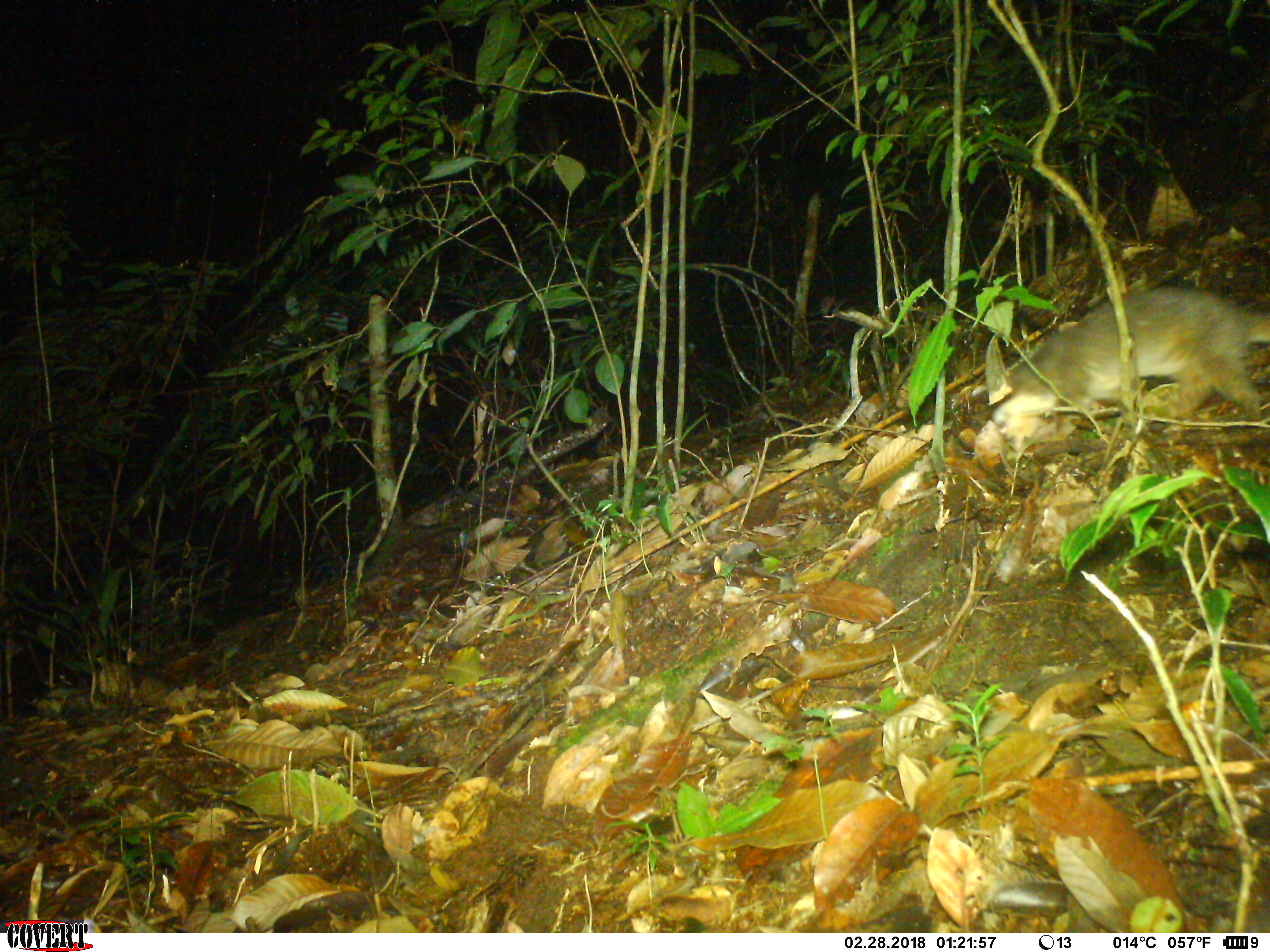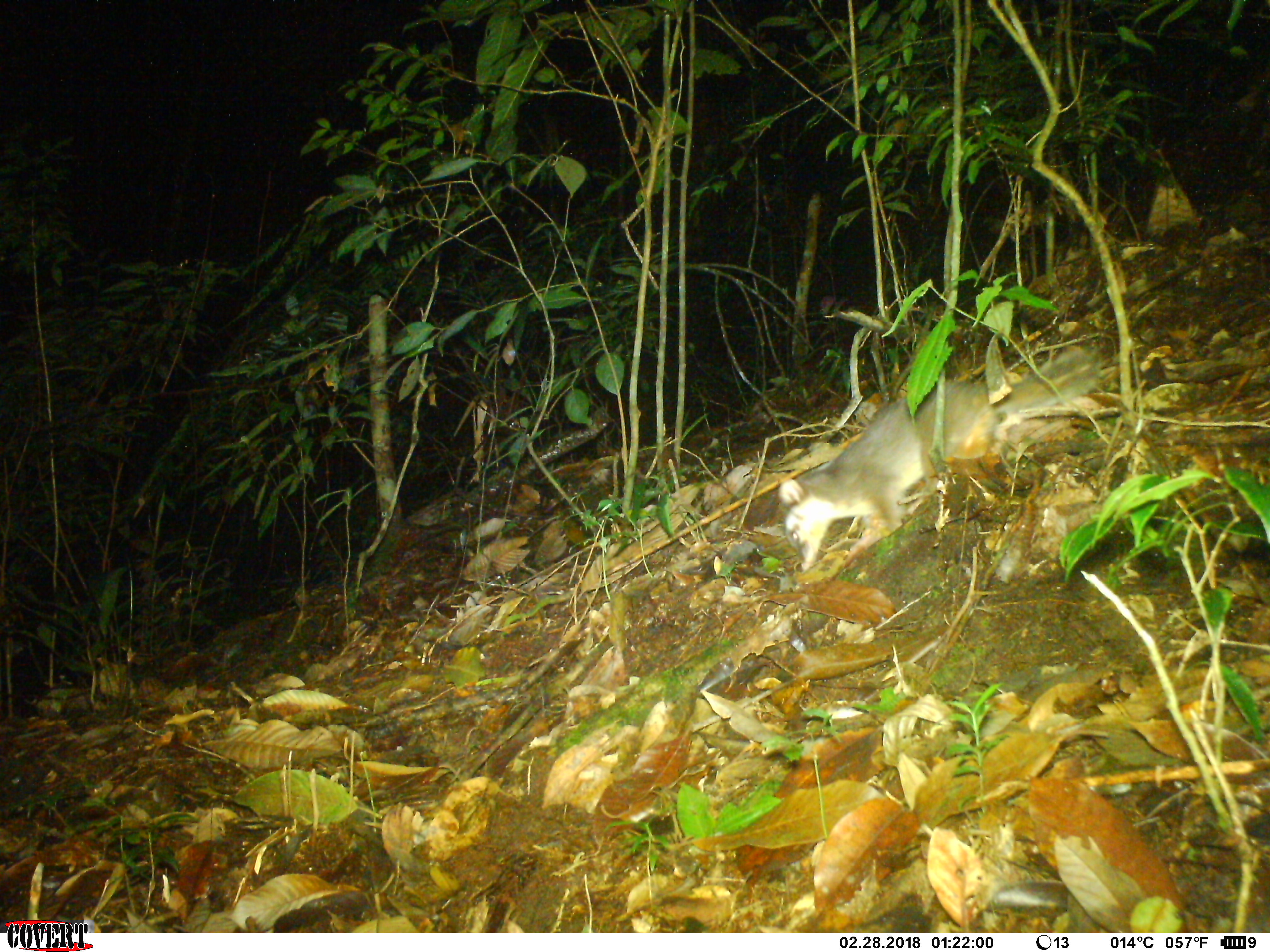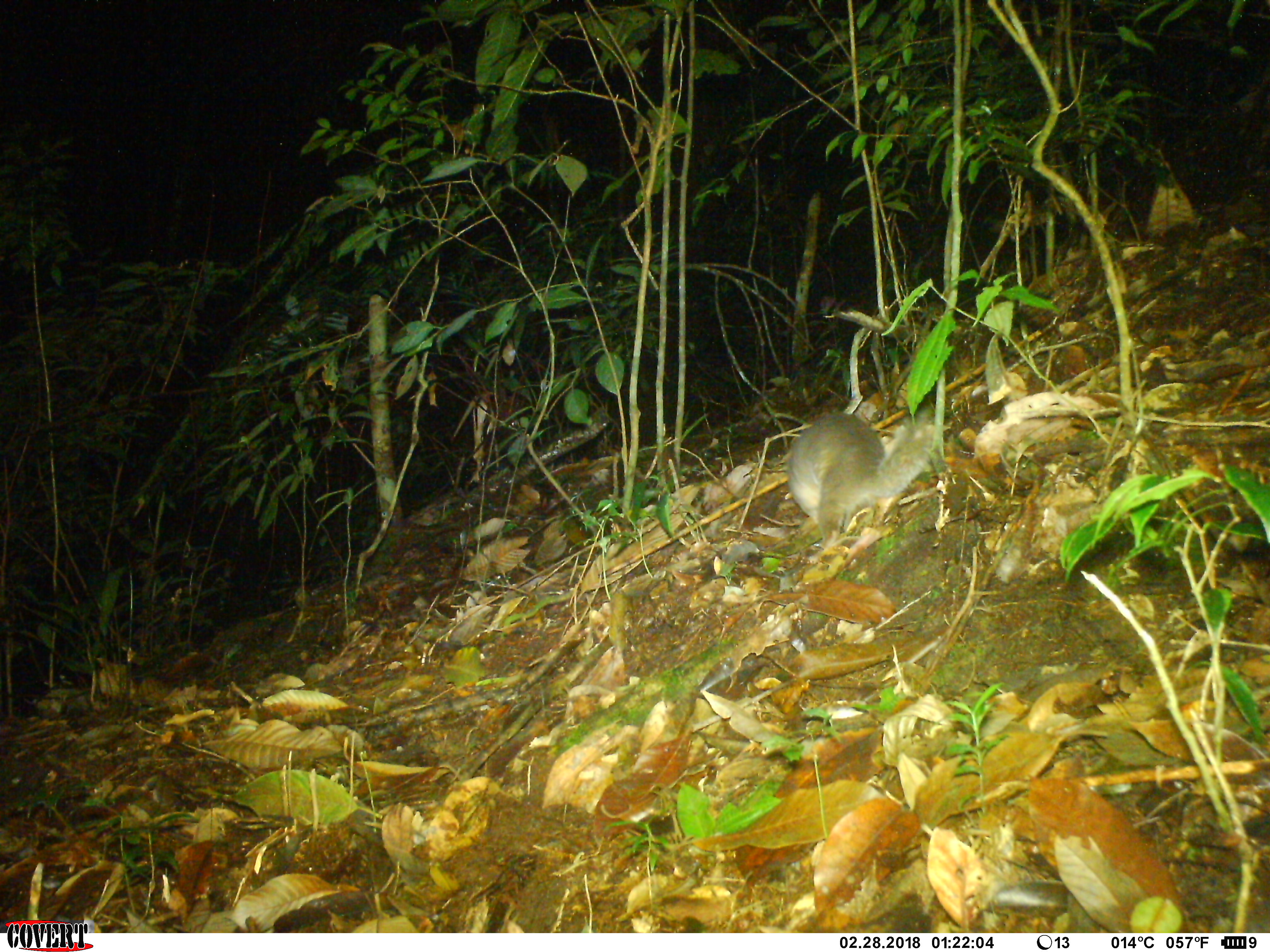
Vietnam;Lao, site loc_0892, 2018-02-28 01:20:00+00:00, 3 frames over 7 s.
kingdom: Animalia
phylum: Chordata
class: Mammalia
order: Carnivora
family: Mustelidae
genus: Melogale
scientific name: Melogale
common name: ferret badger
Ferret badger (Melogale). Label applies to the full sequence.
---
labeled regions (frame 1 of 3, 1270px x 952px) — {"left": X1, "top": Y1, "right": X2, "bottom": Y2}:
ferret badger: {"left": 968, "top": 287, "right": 1270, "bottom": 440}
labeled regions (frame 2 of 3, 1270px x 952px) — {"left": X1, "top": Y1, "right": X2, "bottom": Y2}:
ferret badger: {"left": 778, "top": 347, "right": 1102, "bottom": 573}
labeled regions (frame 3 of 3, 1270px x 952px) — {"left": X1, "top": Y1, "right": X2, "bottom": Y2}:
ferret badger: {"left": 786, "top": 405, "right": 940, "bottom": 566}